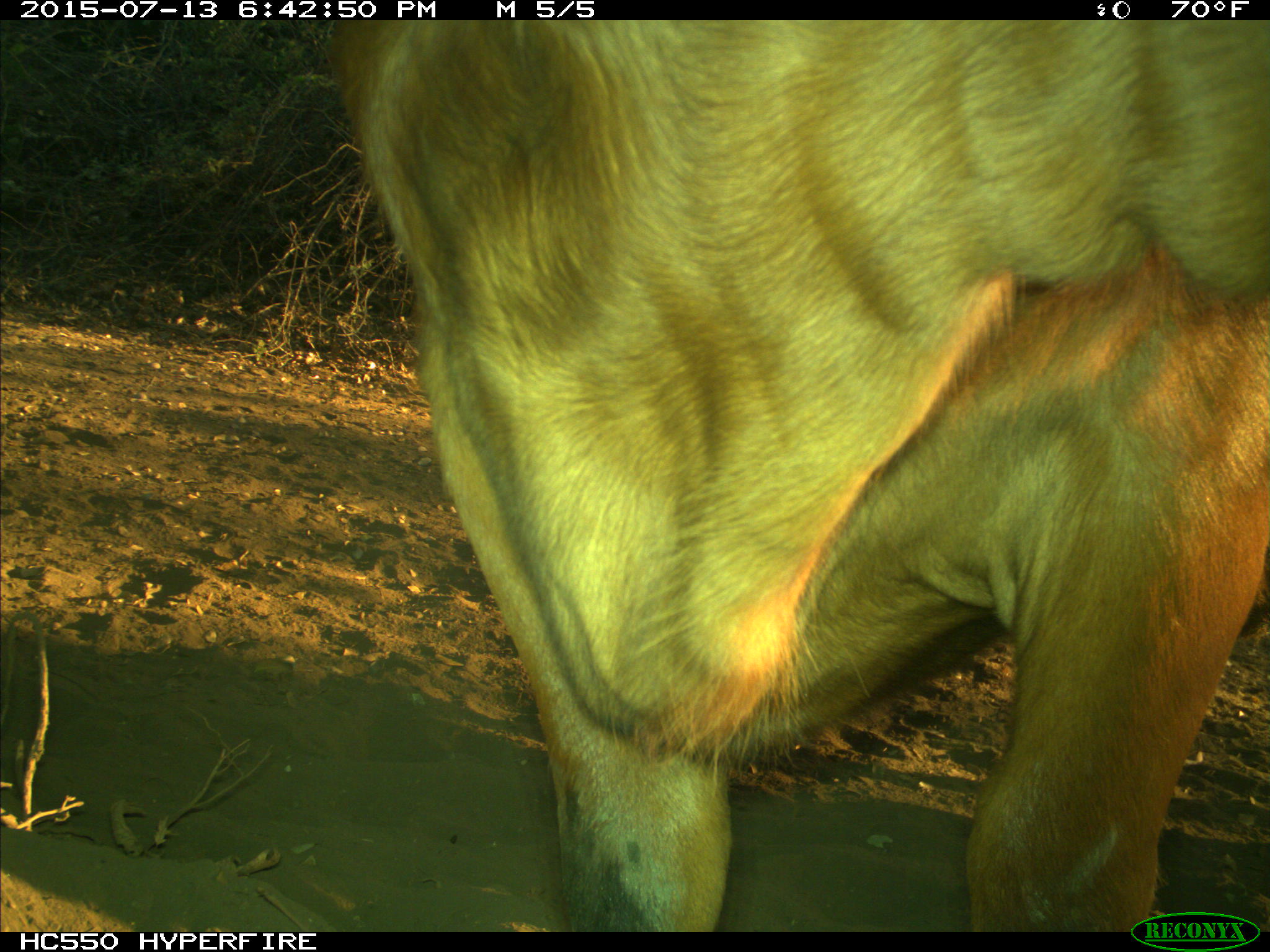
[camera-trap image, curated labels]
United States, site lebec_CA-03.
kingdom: Animalia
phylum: Chordata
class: Mammalia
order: Artiodactyla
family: Bovidae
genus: Bos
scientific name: Bos taurus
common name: domestic cow